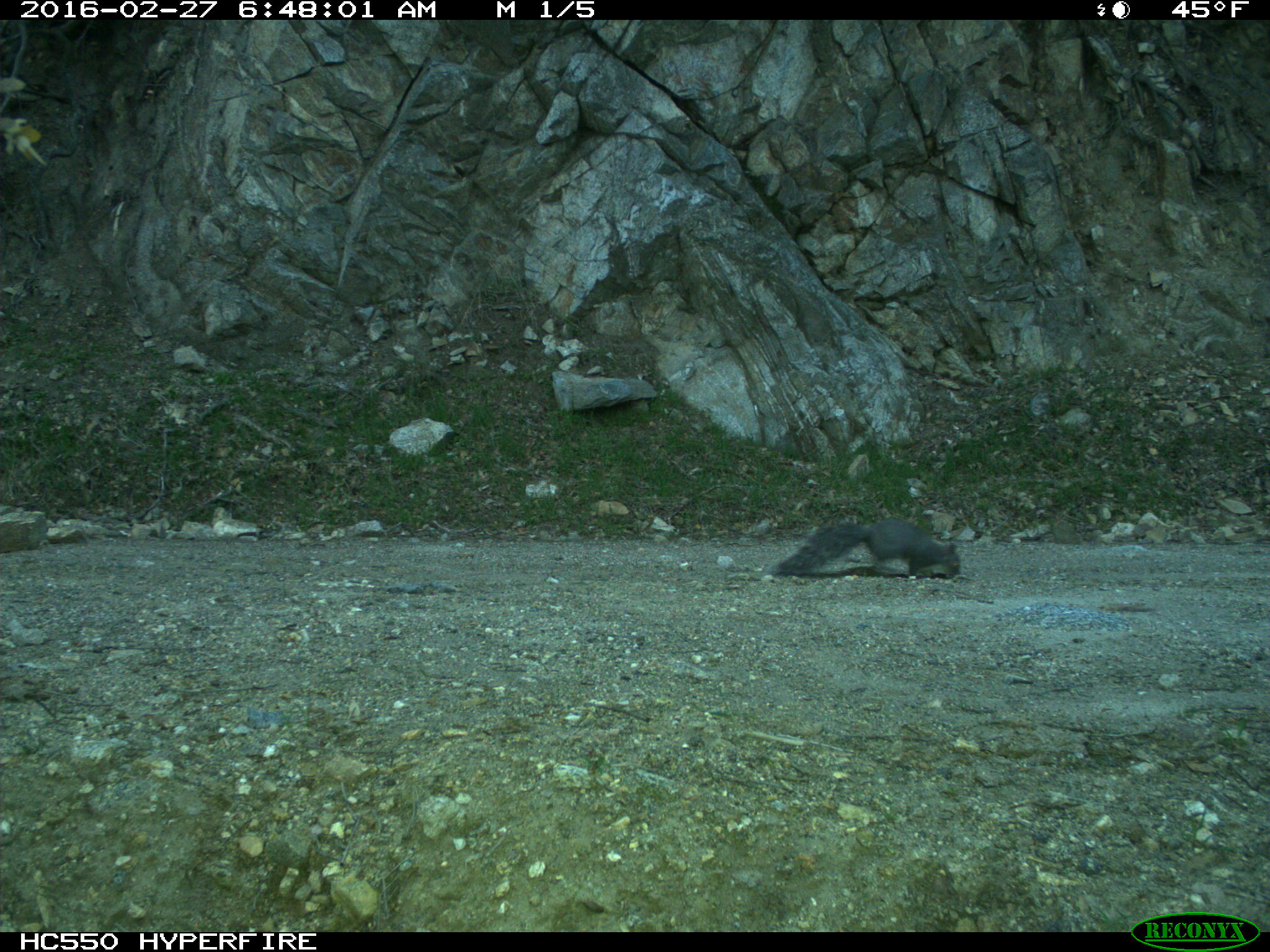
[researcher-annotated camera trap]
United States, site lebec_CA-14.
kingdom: Animalia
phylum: Chordata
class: Mammalia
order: Rodentia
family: Sciuridae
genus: Sciurus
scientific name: Sciurus carolinensis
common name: eastern gray squirrel